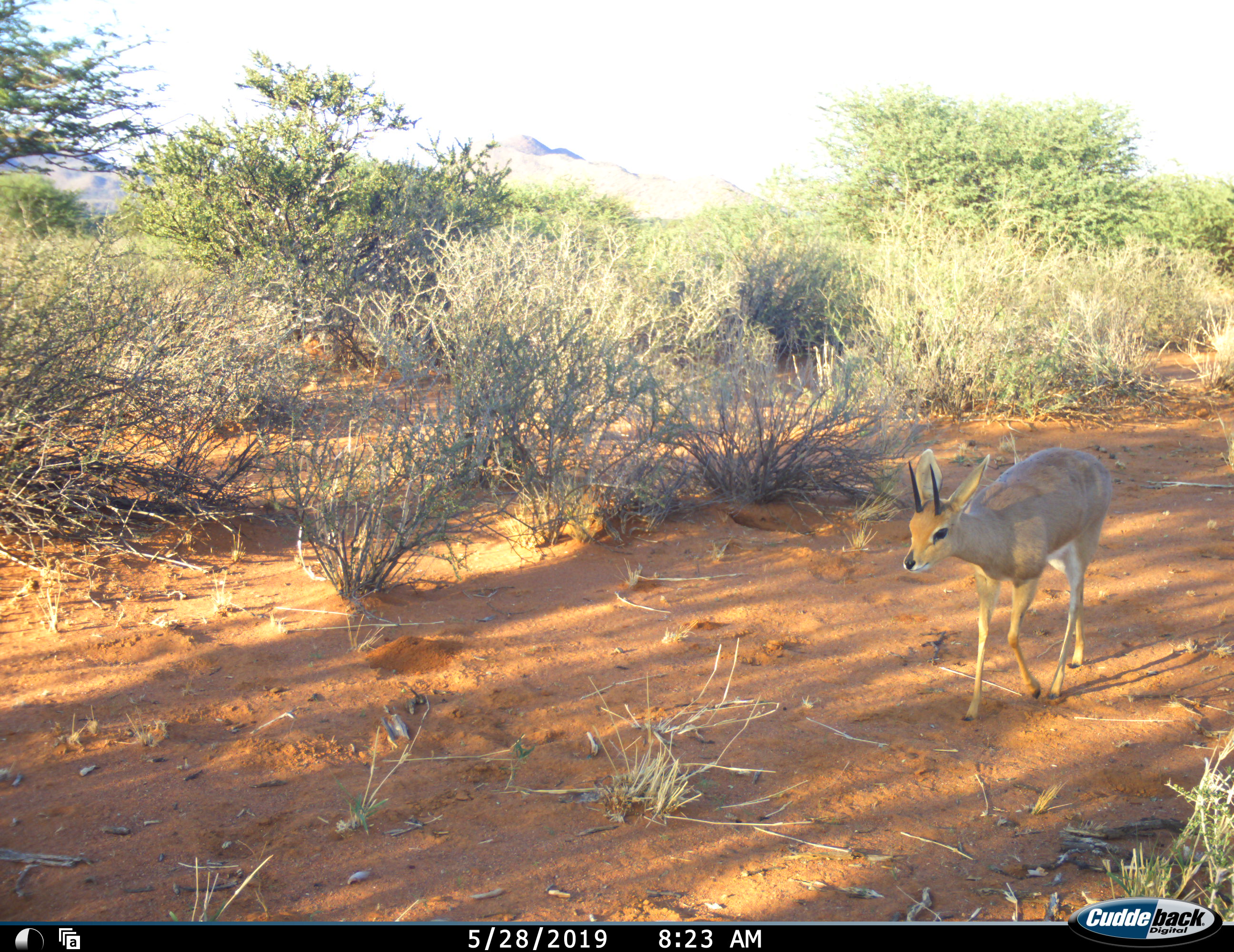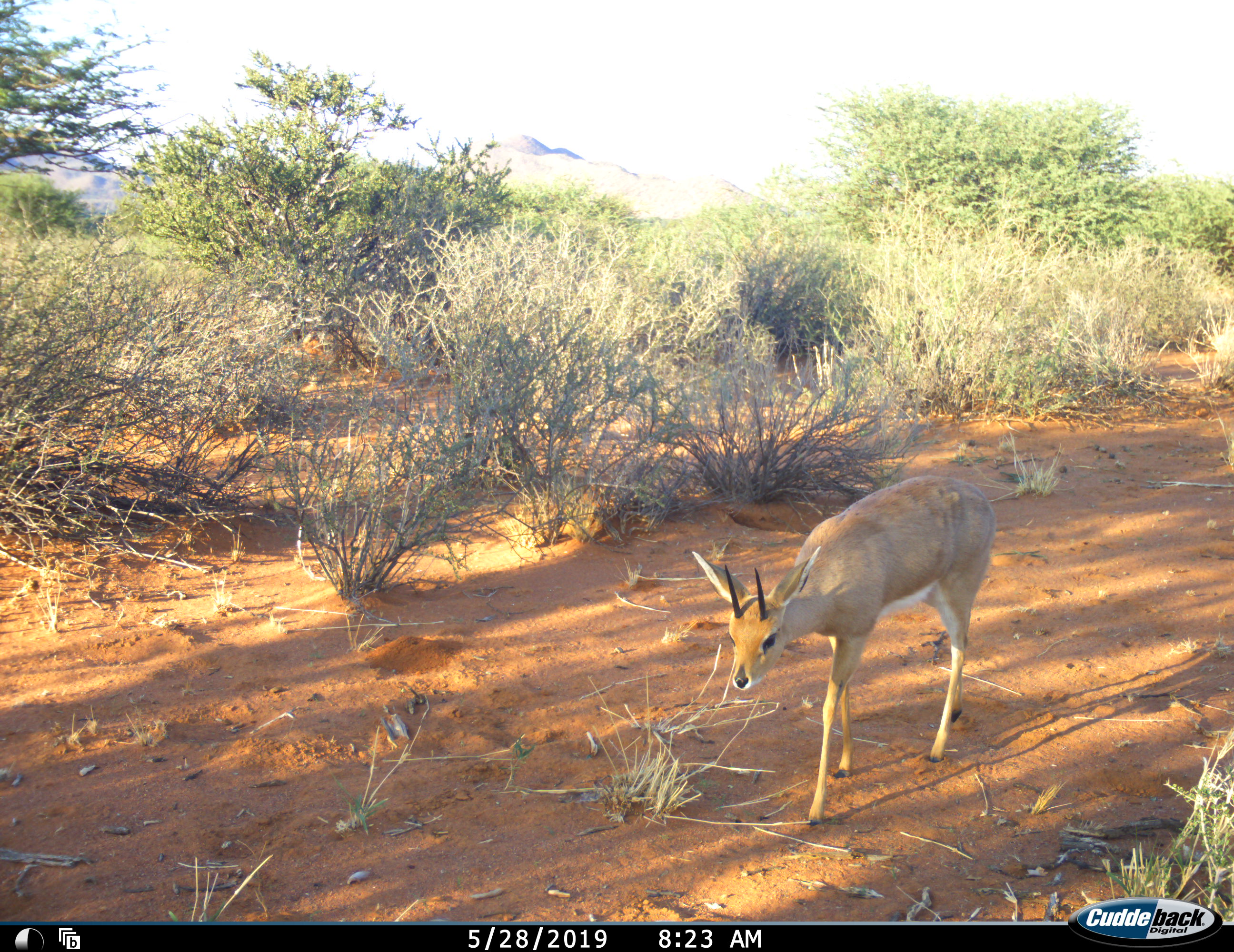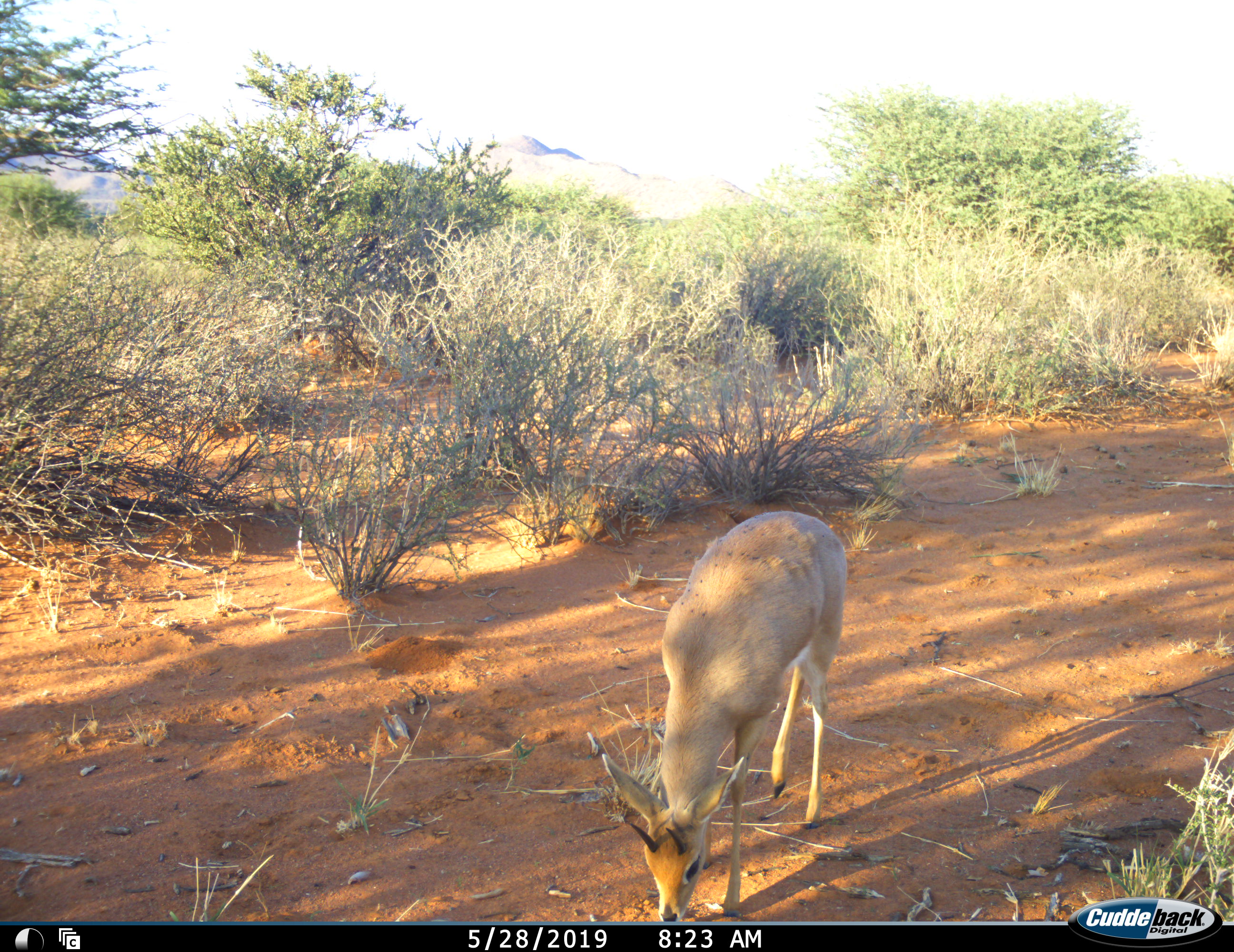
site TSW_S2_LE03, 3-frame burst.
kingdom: Animalia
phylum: Chordata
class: Mammalia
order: Artiodactyla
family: Bovidae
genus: Raphicerus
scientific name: Raphicerus campestris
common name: steenbok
Steenbok (Raphicerus campestris), count 1. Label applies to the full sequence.